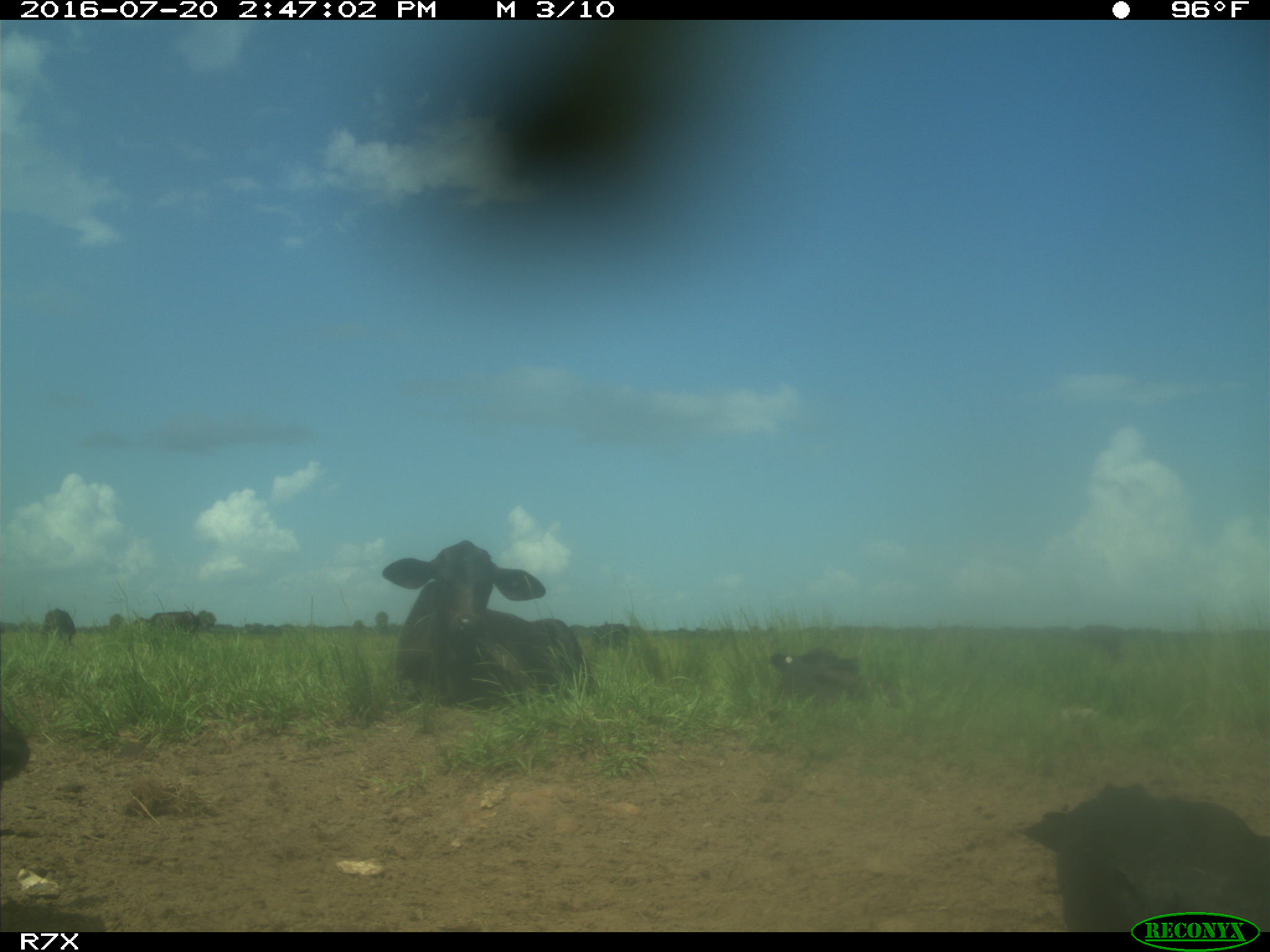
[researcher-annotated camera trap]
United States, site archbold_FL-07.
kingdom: Animalia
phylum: Chordata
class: Mammalia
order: Artiodactyla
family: Bovidae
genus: Bos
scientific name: Bos taurus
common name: domestic cow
Bos taurus (domestic cow).